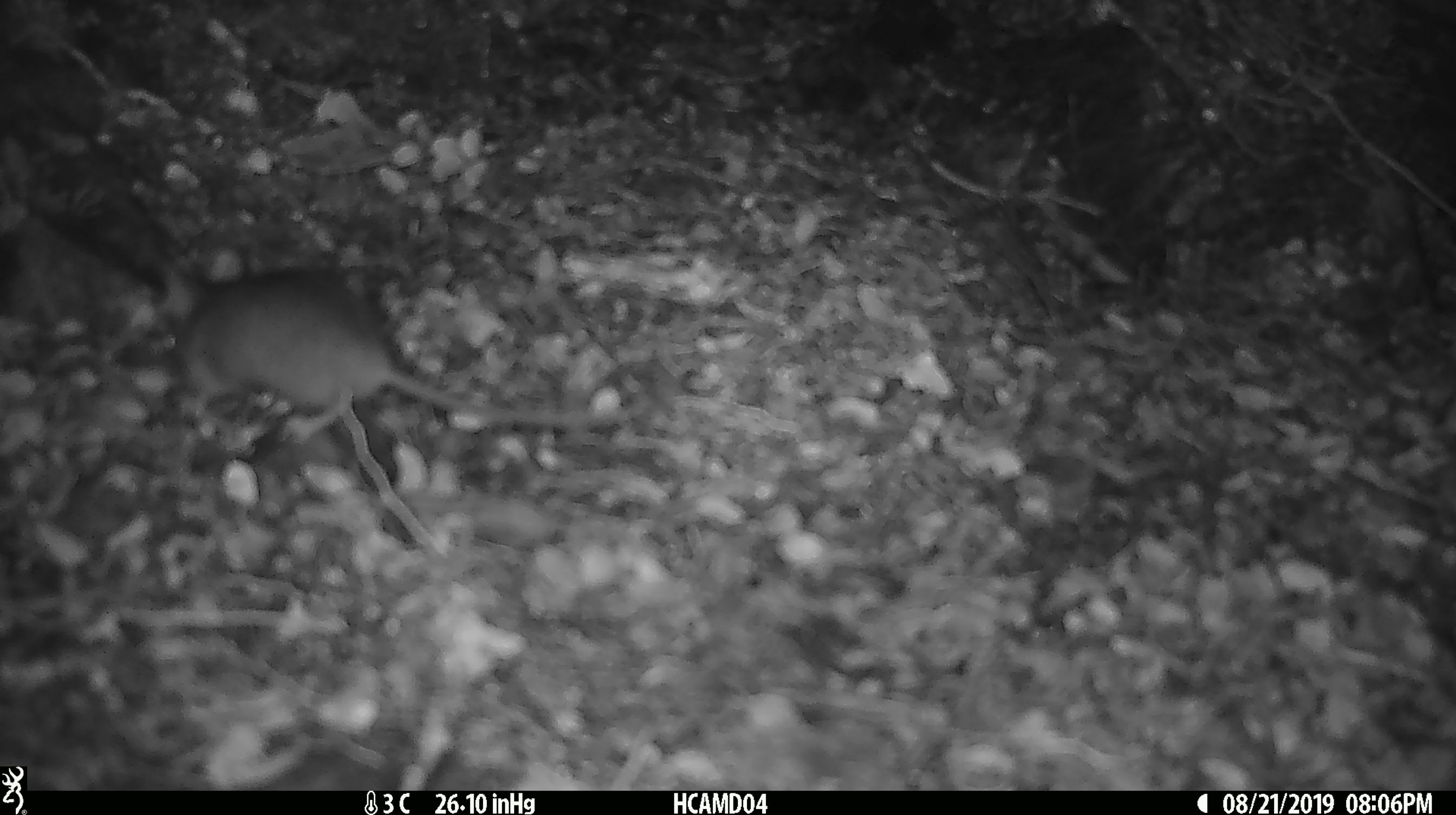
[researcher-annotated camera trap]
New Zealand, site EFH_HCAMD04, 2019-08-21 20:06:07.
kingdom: Animalia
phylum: Chordata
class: Mammalia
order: Rodentia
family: Muridae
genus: Mus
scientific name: Mus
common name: mouse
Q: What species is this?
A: Mouse (Mus).